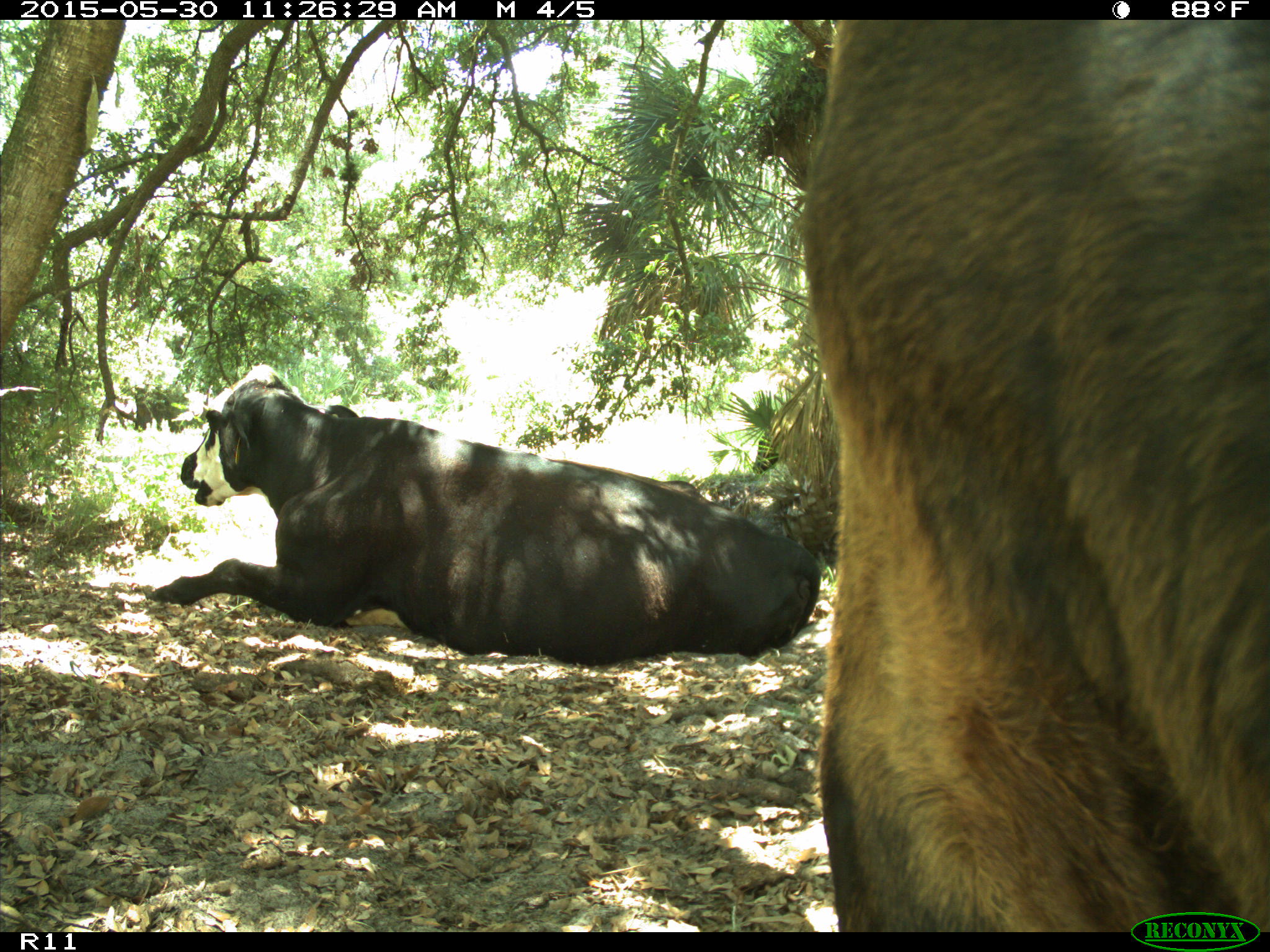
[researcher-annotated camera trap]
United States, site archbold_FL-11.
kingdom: Animalia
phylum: Chordata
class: Mammalia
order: Artiodactyla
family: Bovidae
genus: Bos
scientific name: Bos taurus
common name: domestic cow